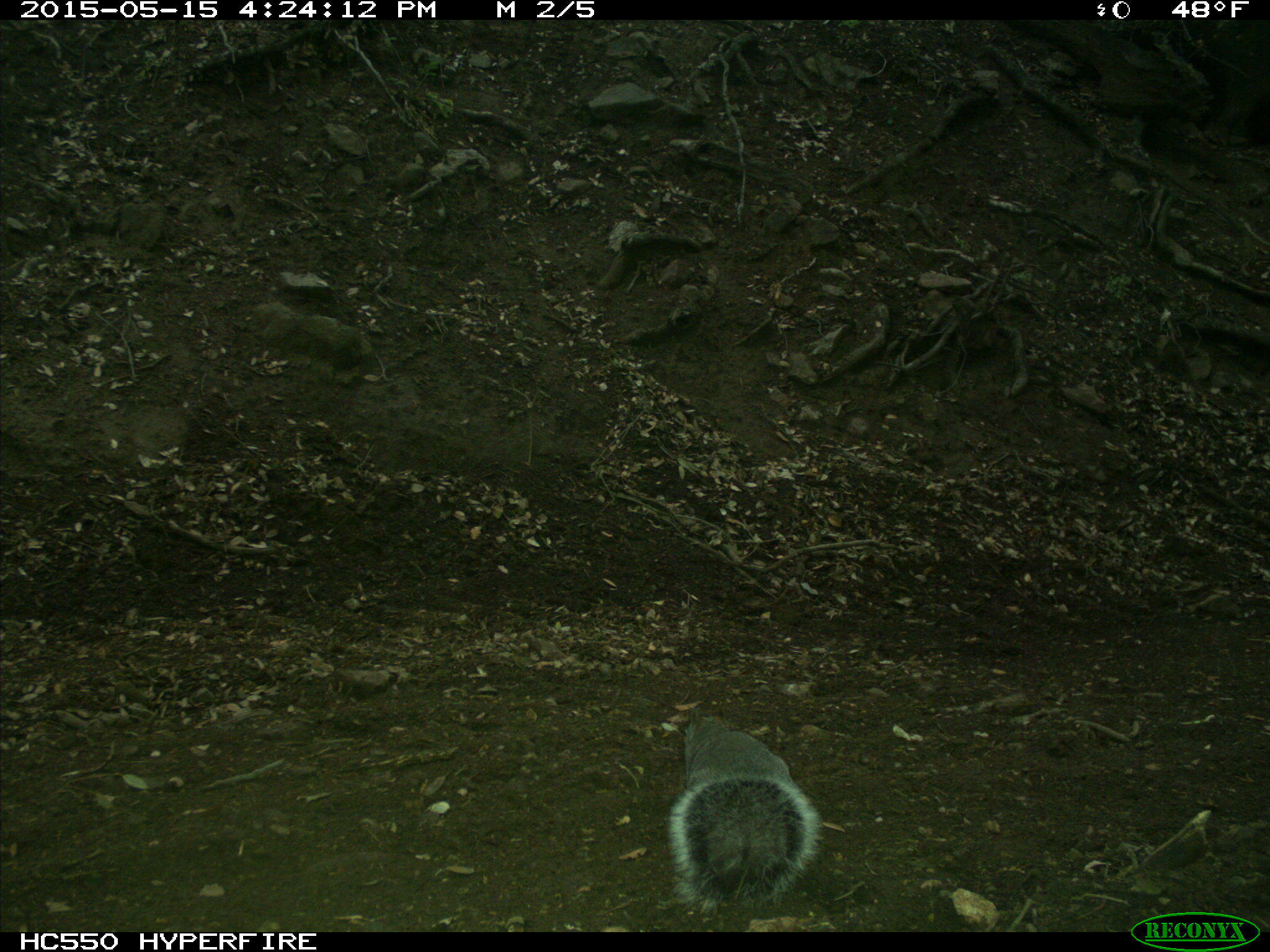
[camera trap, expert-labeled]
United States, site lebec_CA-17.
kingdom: Animalia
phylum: Chordata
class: Mammalia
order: Rodentia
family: Sciuridae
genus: Sciurus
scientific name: Sciurus carolinensis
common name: eastern gray squirrel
Sciurus carolinensis (eastern gray squirrel).